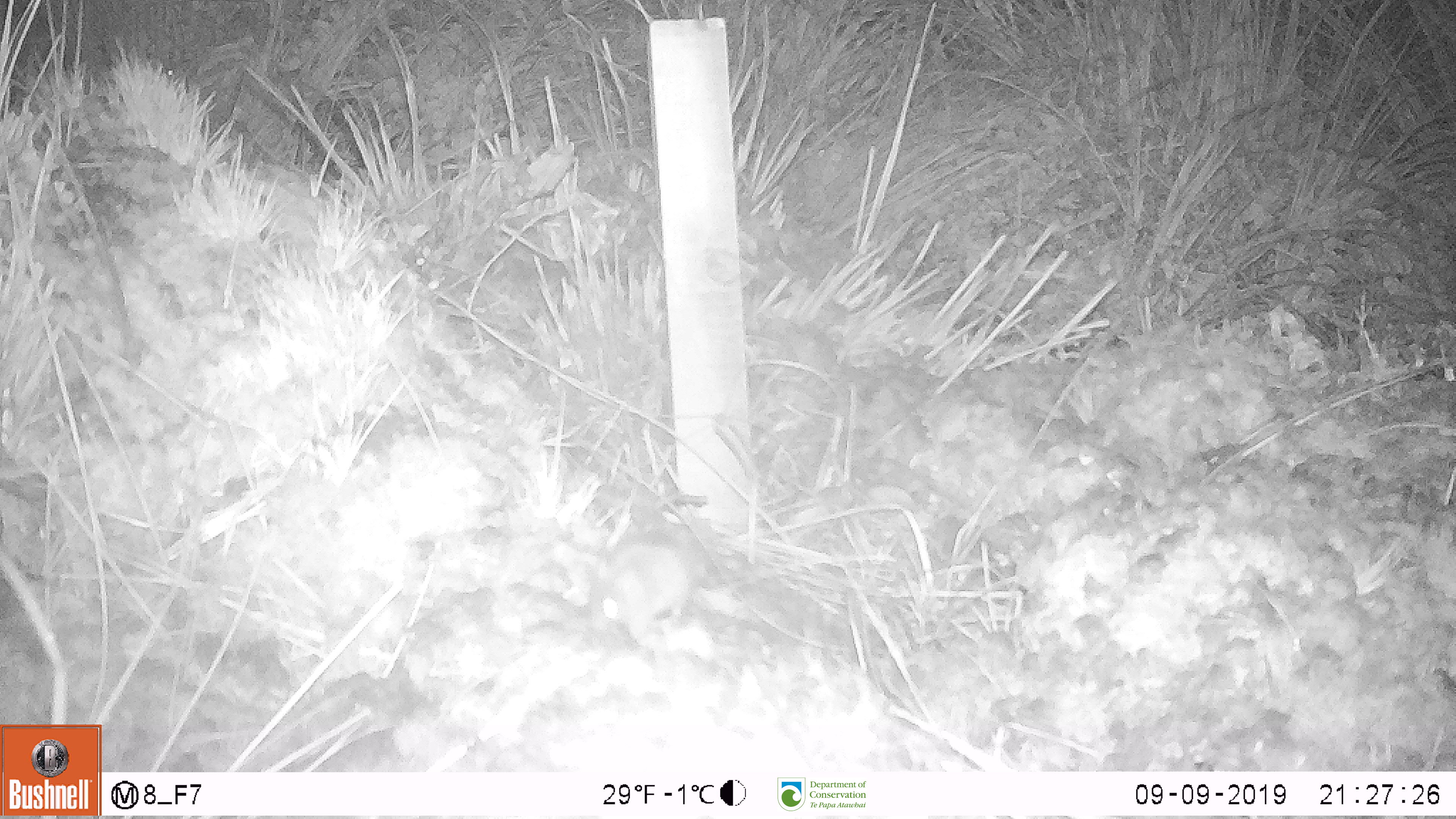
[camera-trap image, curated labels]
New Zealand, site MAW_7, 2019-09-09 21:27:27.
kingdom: Animalia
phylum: Chordata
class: Mammalia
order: Rodentia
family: Muridae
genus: Mus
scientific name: Mus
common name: mouse